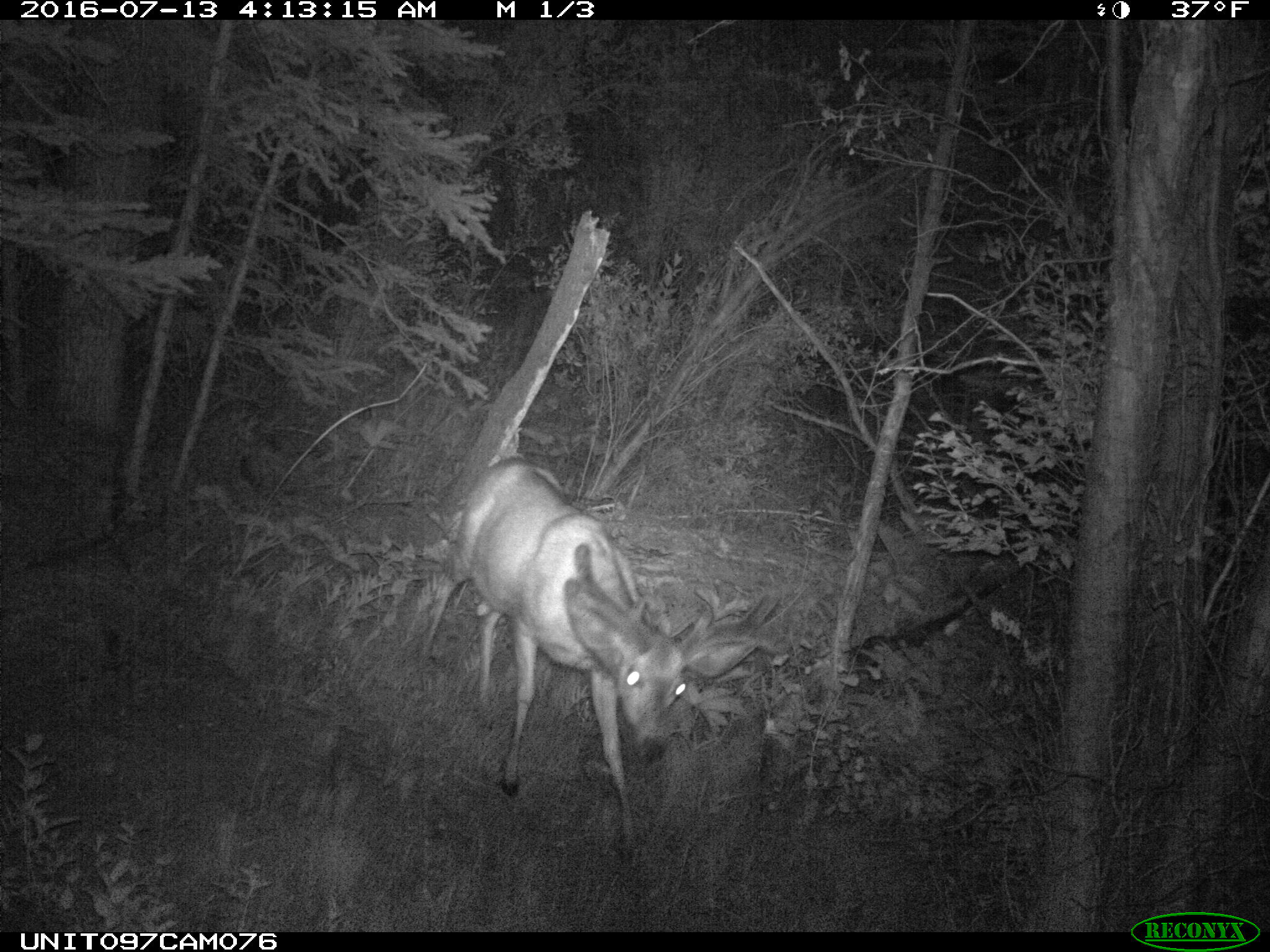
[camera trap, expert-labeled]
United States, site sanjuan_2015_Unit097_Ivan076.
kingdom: Animalia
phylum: Chordata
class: Mammalia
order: Artiodactyla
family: Cervidae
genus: Odocoileus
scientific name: Odocoileus hemionus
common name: mule deer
Odocoileus hemionus (mule deer).